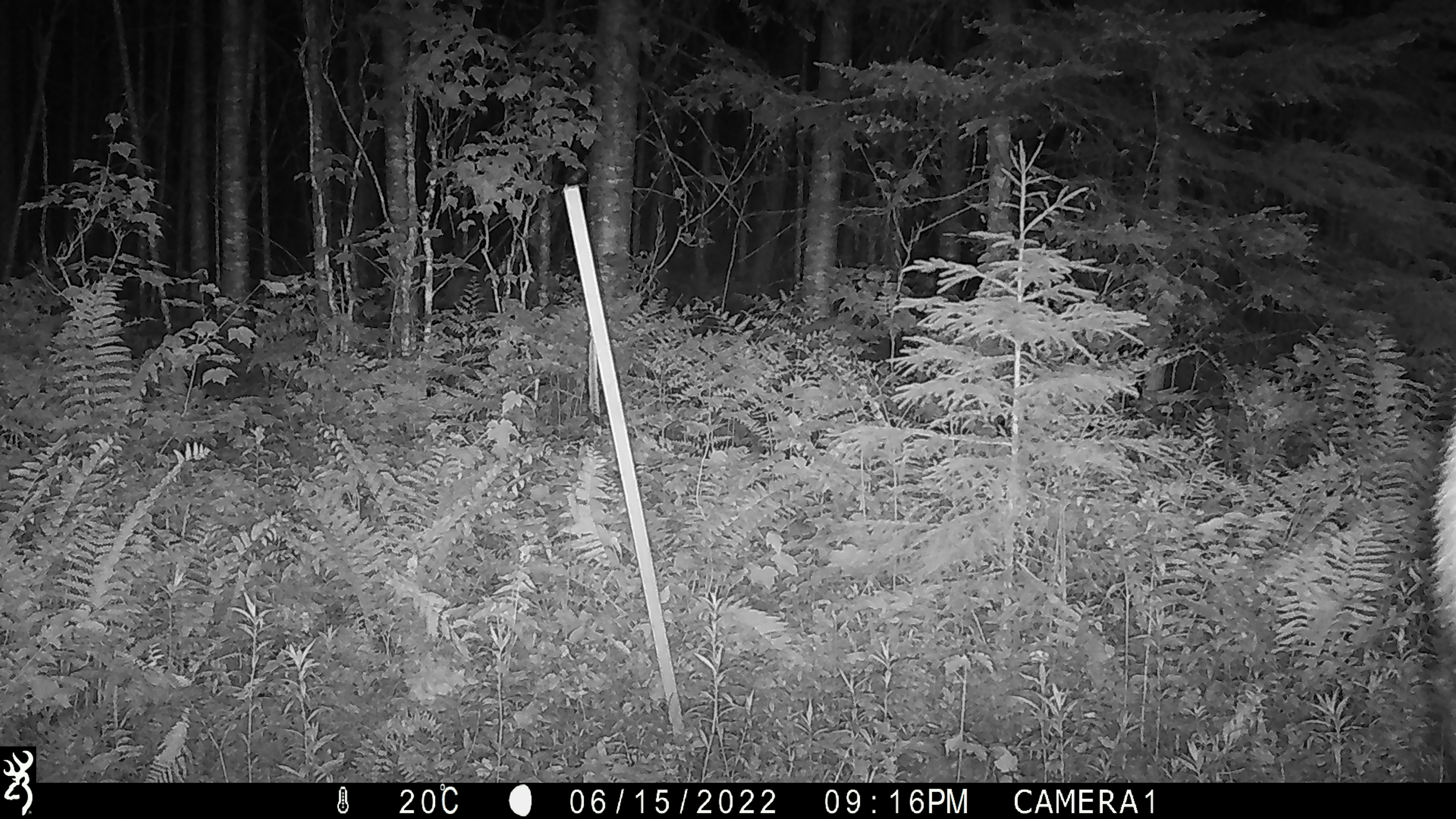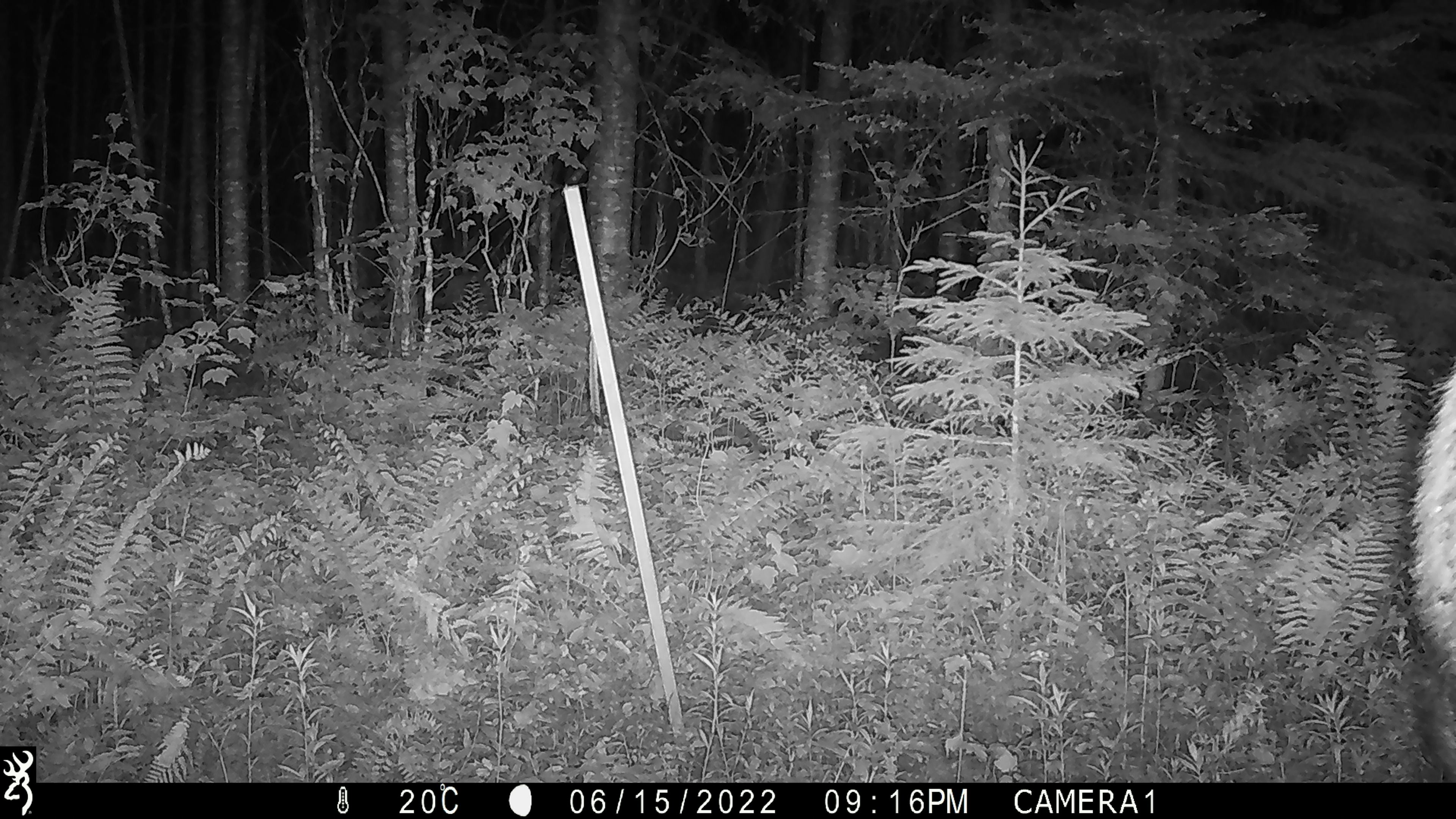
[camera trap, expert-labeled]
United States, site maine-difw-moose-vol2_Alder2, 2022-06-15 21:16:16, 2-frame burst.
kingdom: Animalia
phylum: Chordata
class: Mammalia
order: Artiodactyla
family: Cervidae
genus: Alces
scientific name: Alces alces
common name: moose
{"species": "moose (Alces alces)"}